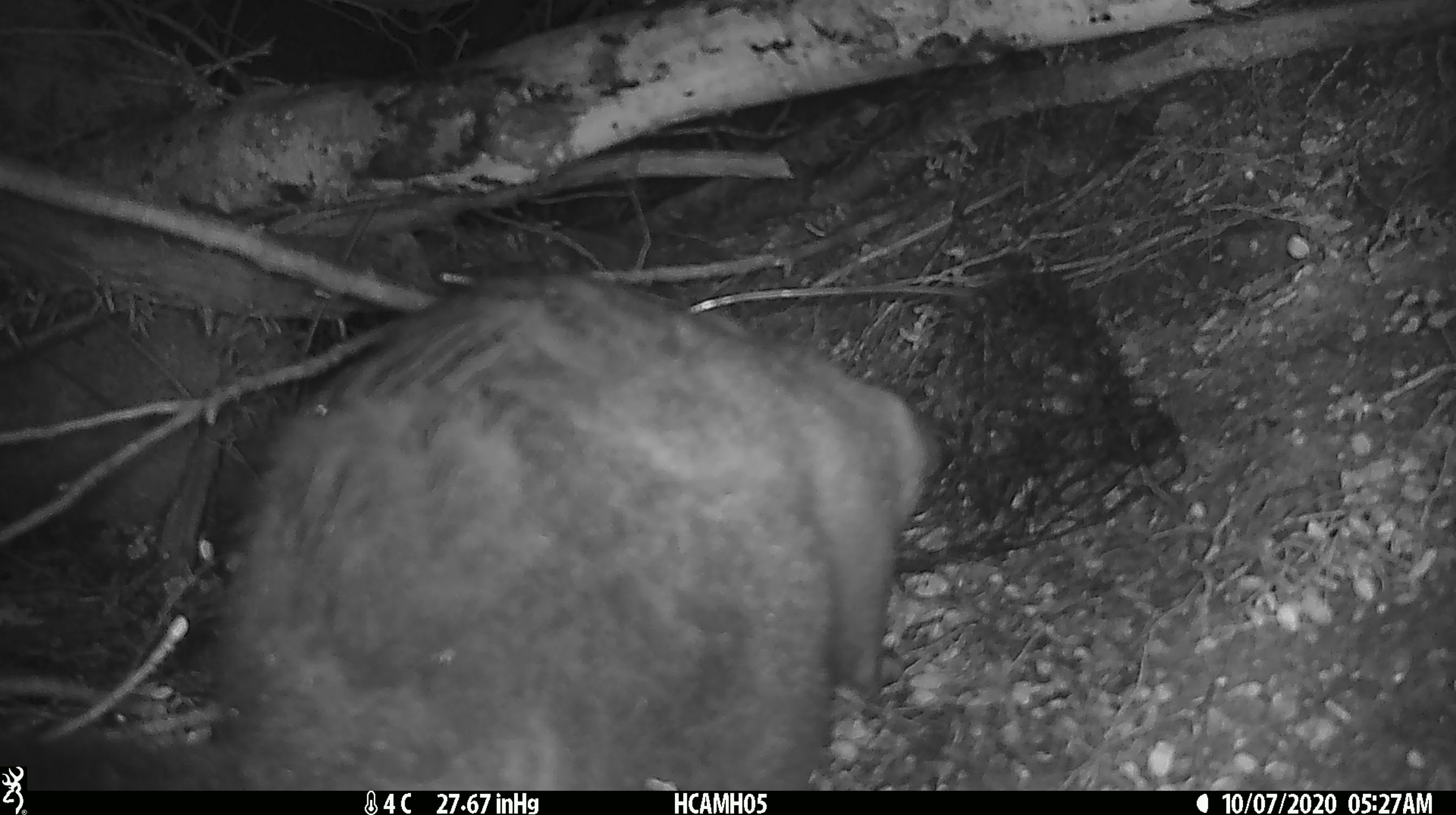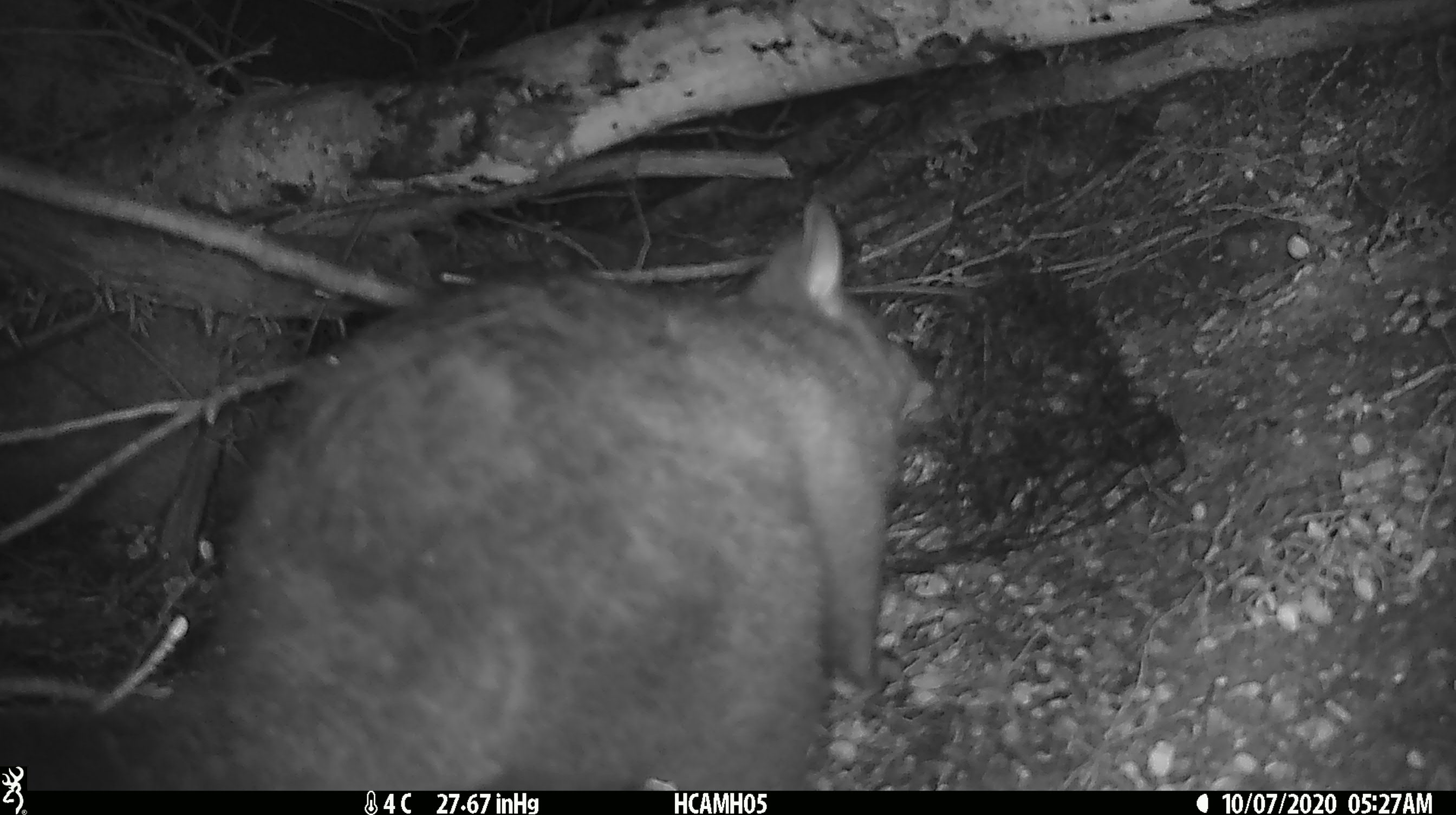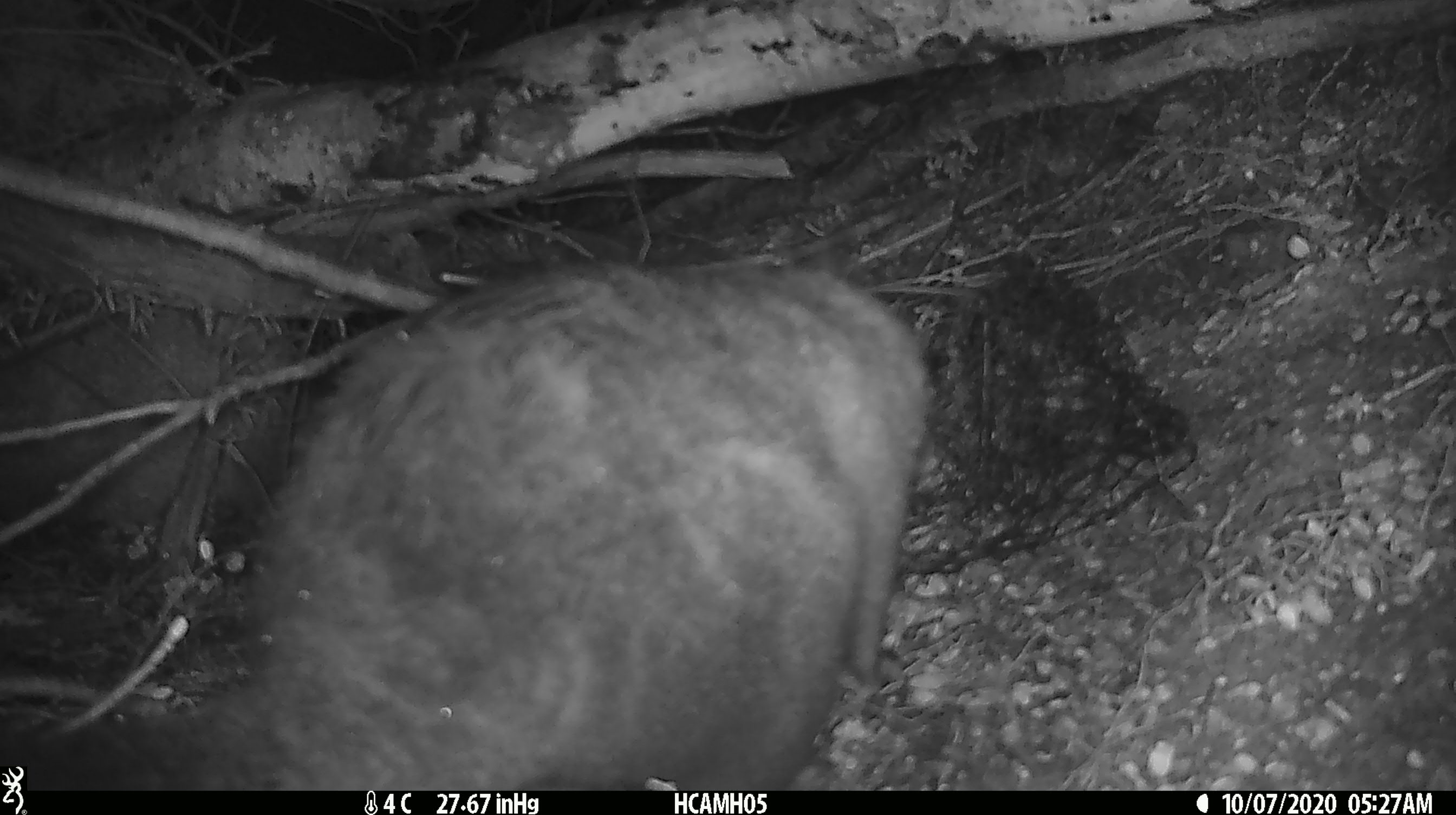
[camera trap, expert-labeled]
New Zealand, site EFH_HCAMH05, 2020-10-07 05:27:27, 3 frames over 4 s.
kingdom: Animalia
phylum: Chordata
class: Mammalia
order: Diprotodontia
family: Phalangeridae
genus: Trichosurus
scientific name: Trichosurus vulpecula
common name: common brushtail possum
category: possum